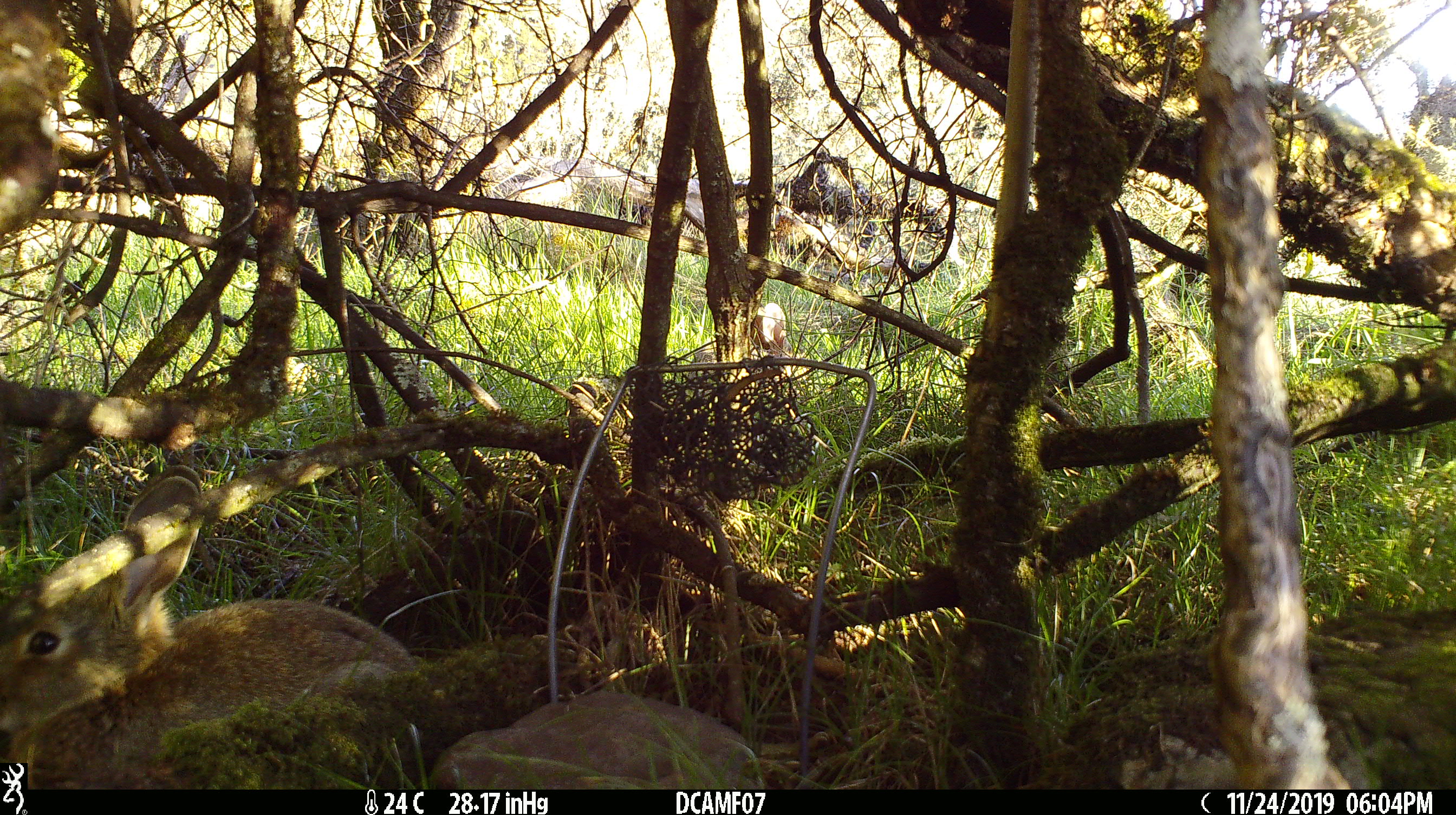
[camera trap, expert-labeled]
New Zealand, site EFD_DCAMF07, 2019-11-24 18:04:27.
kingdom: Animalia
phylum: Chordata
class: Mammalia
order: Lagomorpha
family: Leporidae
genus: Oryctolagus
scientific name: Oryctolagus cuniculus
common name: european rabbit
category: rabbit